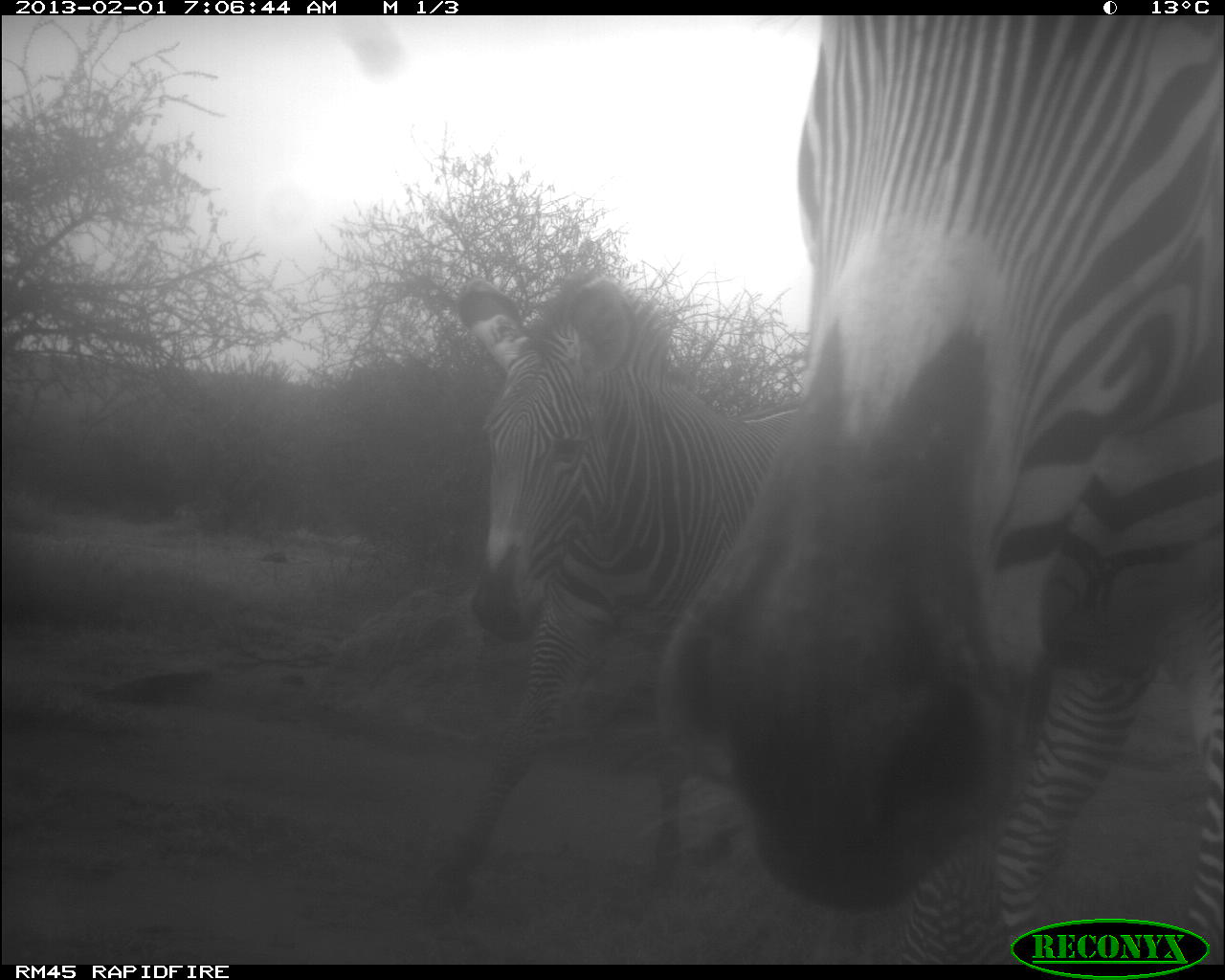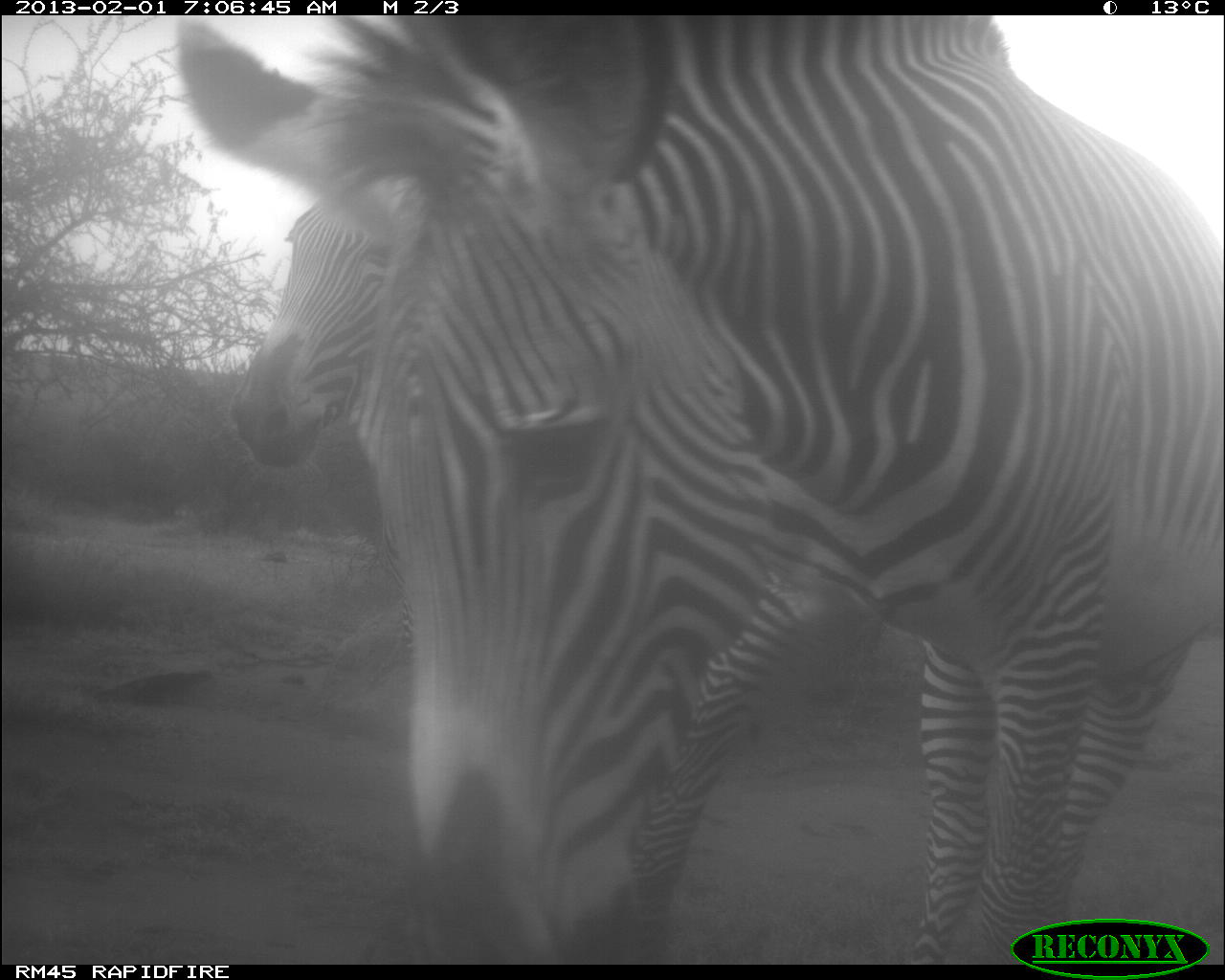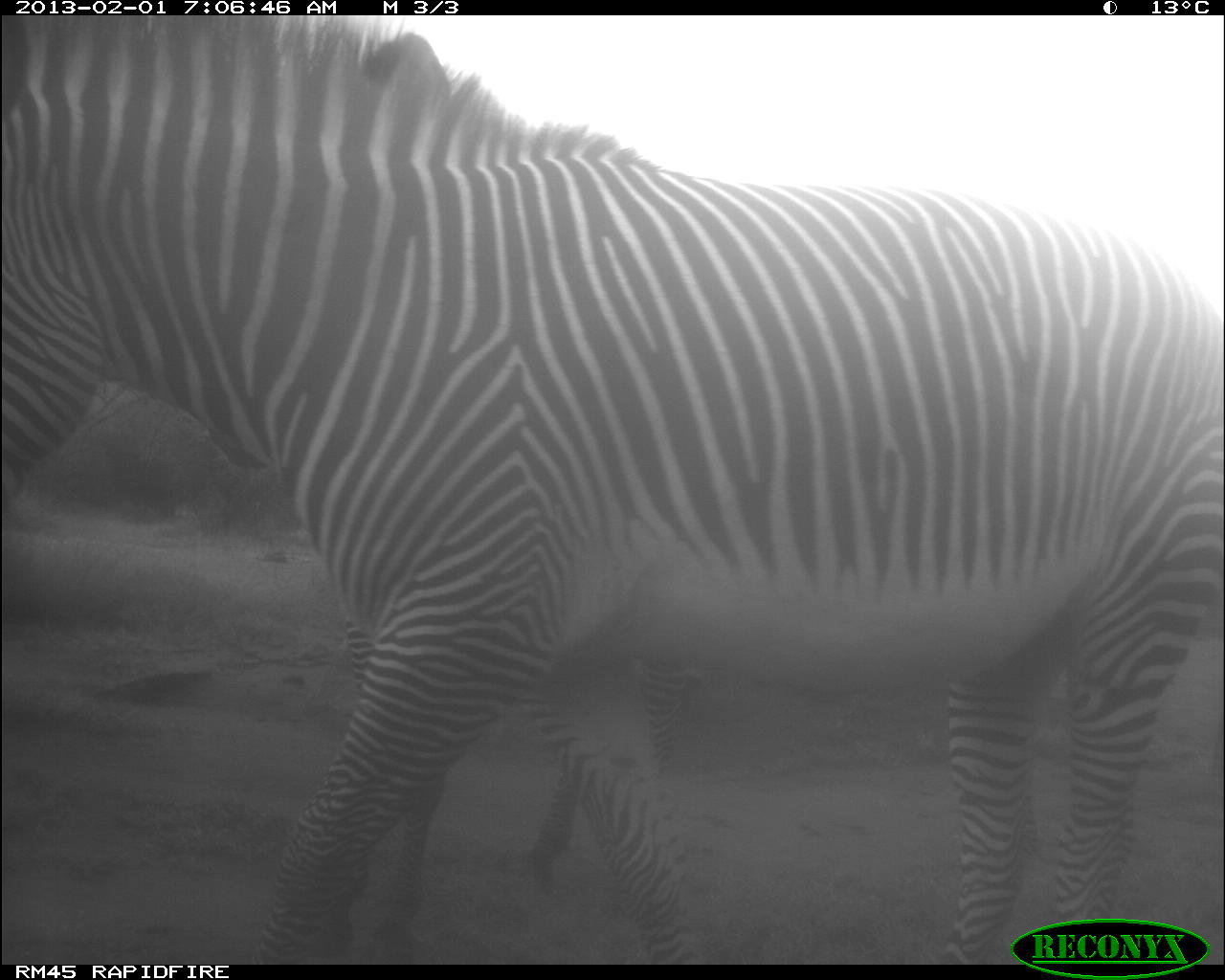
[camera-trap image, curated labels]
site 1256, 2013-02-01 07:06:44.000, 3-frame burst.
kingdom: Animalia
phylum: Chordata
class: Mammalia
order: Perissodactyla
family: Equidae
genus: Equus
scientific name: Equus grevyi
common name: grévy's zebra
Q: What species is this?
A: Equus grevyi (grévy's zebra).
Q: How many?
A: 2.